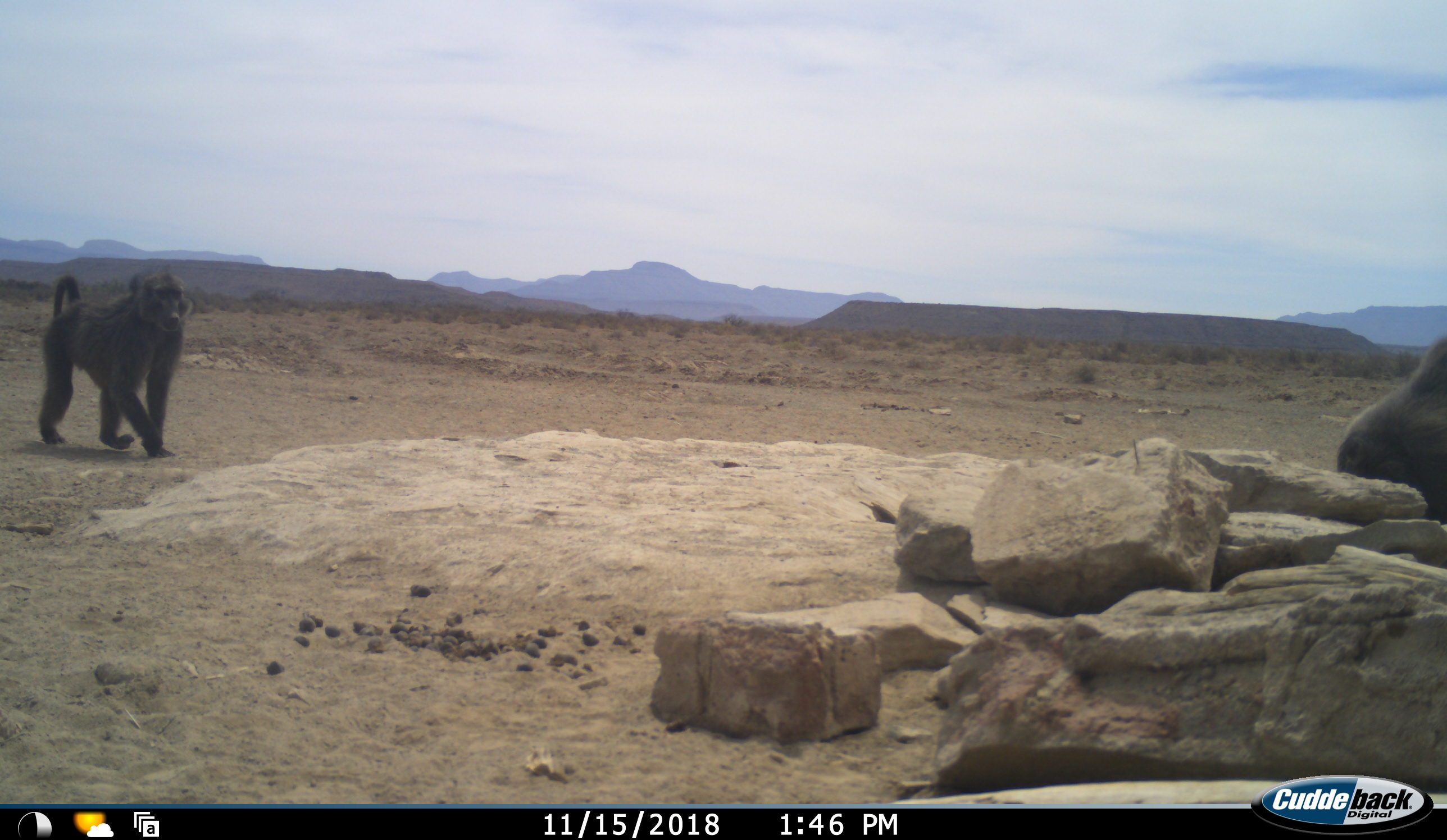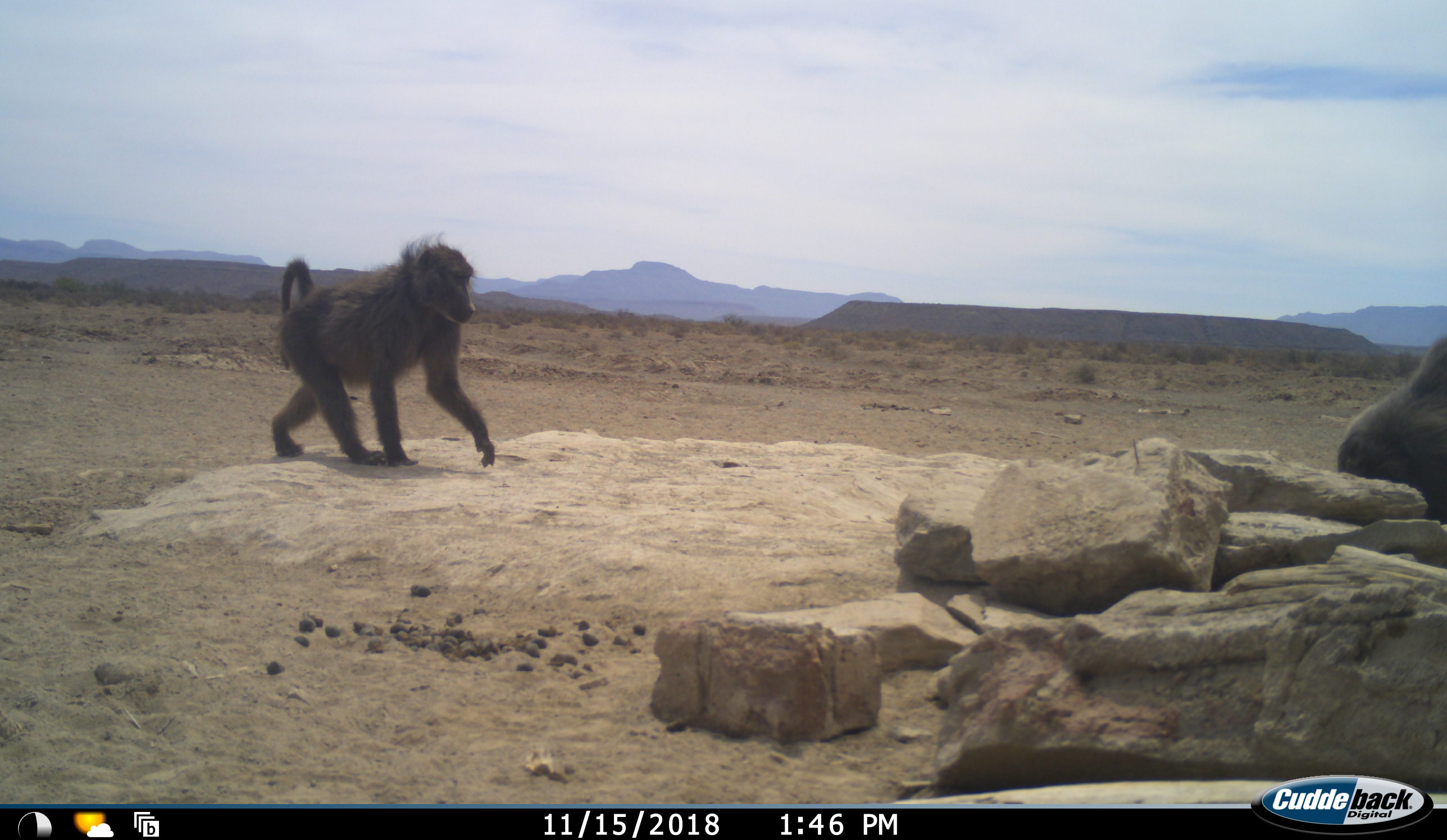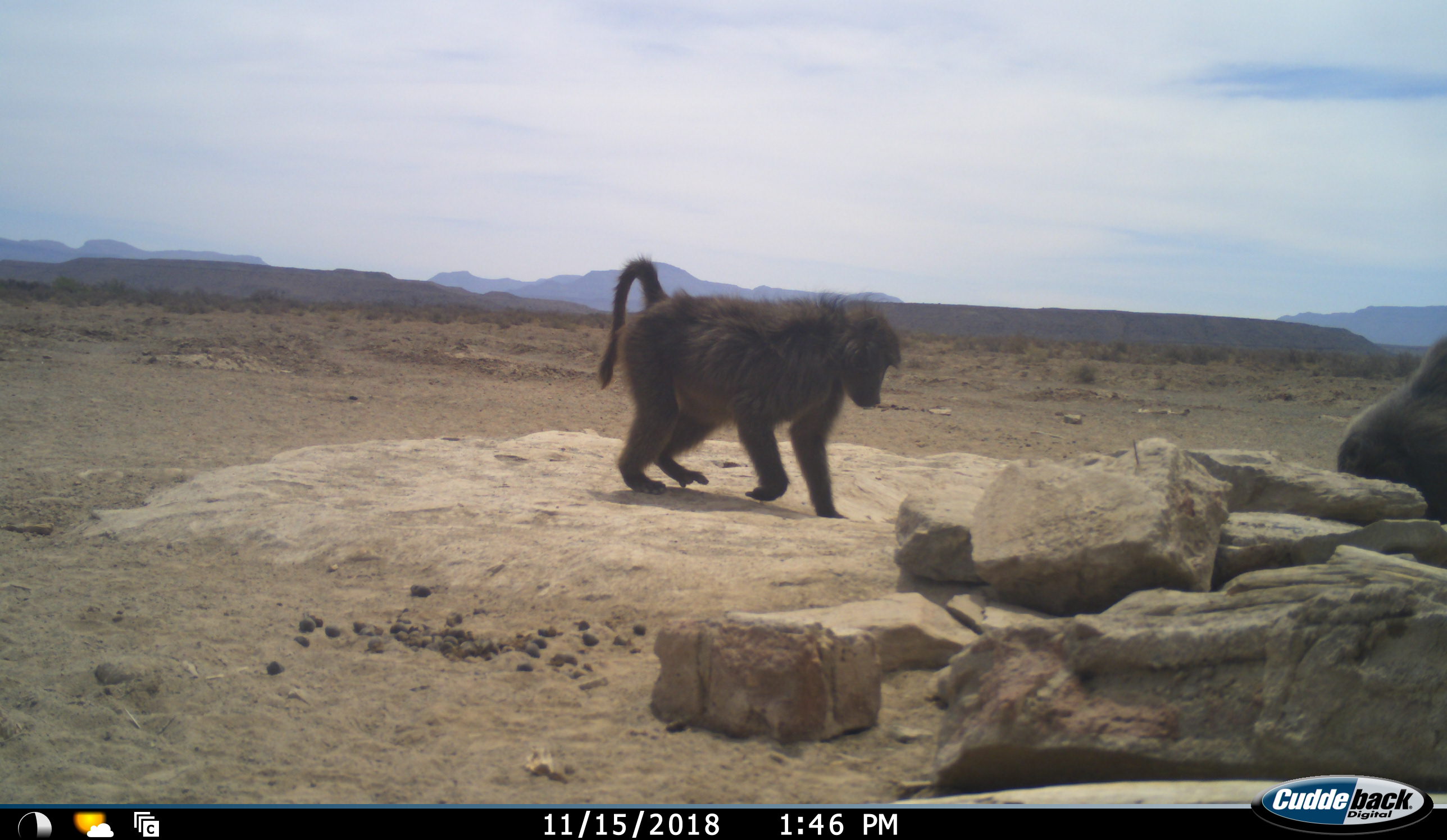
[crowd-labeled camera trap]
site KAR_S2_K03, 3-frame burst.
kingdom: Animalia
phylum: Chordata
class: Mammalia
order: Primates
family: Cercopithecidae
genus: Papio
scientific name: Papio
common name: baboon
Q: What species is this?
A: Baboon (Papio).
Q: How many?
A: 2.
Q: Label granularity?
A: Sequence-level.